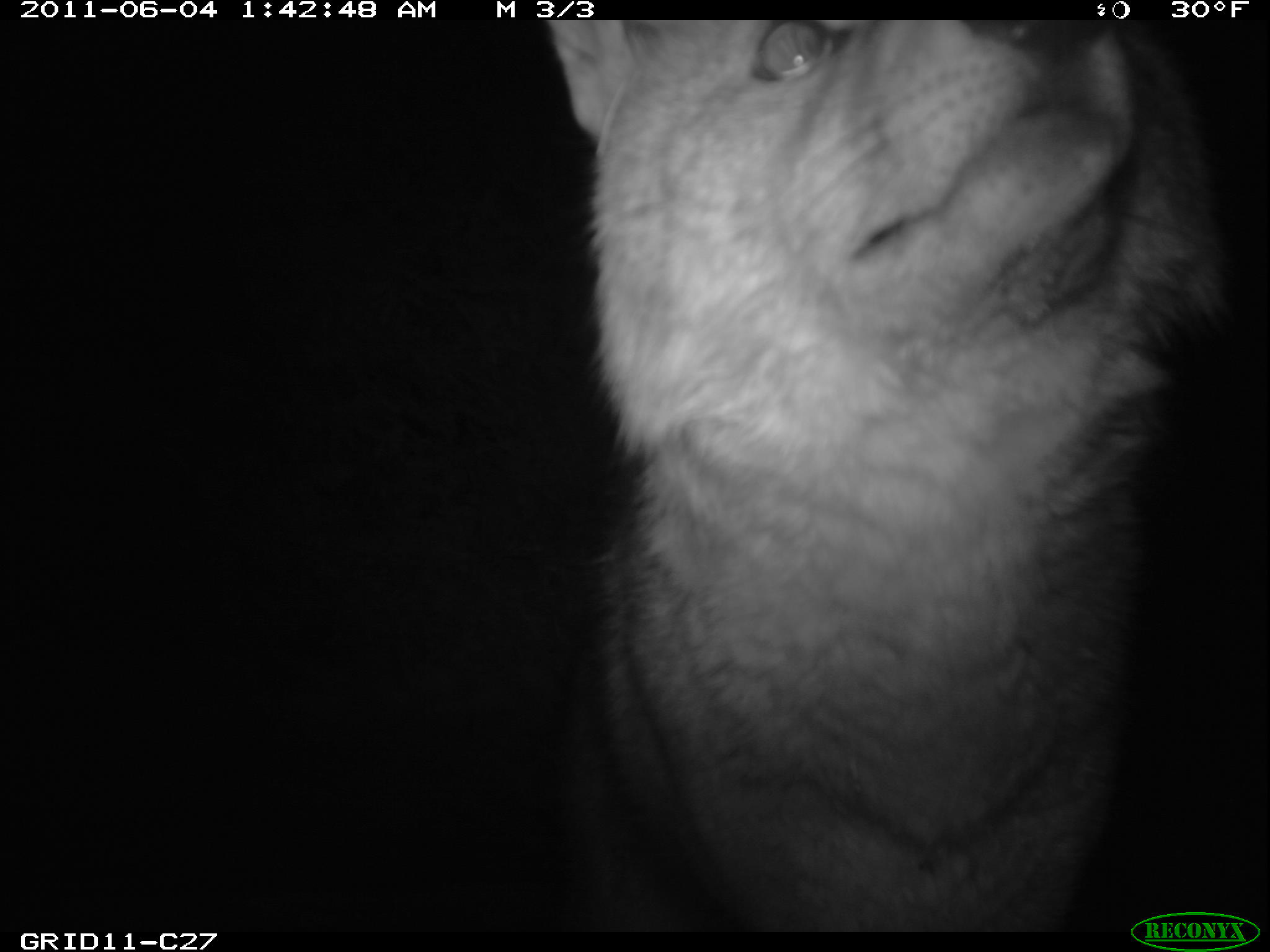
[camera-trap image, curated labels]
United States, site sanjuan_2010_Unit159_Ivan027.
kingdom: Animalia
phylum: Chordata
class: Mammalia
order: Carnivora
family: Canidae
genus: Canis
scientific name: Canis latrans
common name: coyote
Canis latrans (coyote).